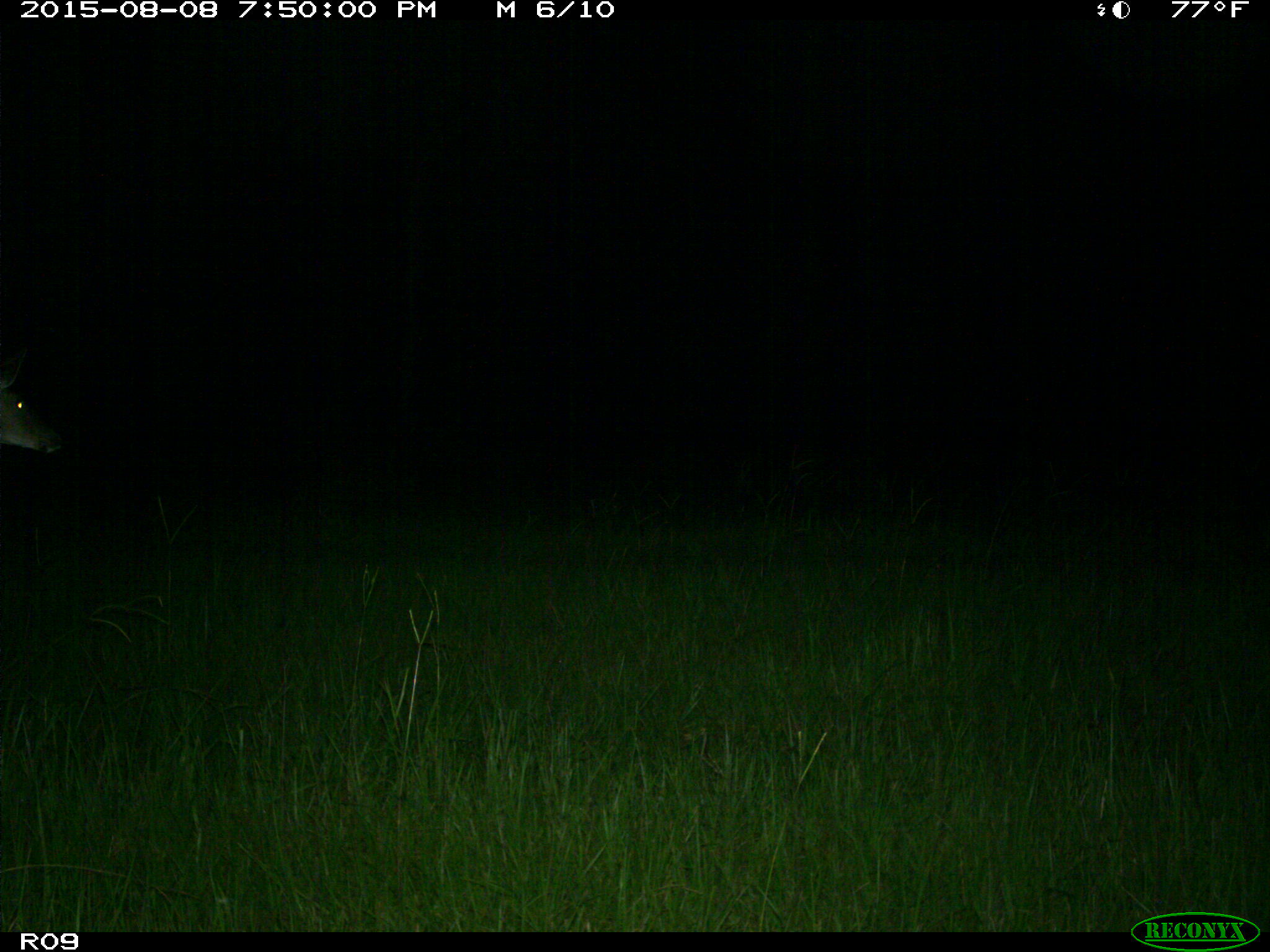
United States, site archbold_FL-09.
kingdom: Animalia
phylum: Chordata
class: Mammalia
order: Artiodactyla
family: Cervidae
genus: Odocoileus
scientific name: Odocoileus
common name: deer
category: unidentified deer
Unidentified deer (deer) (Odocoileus).